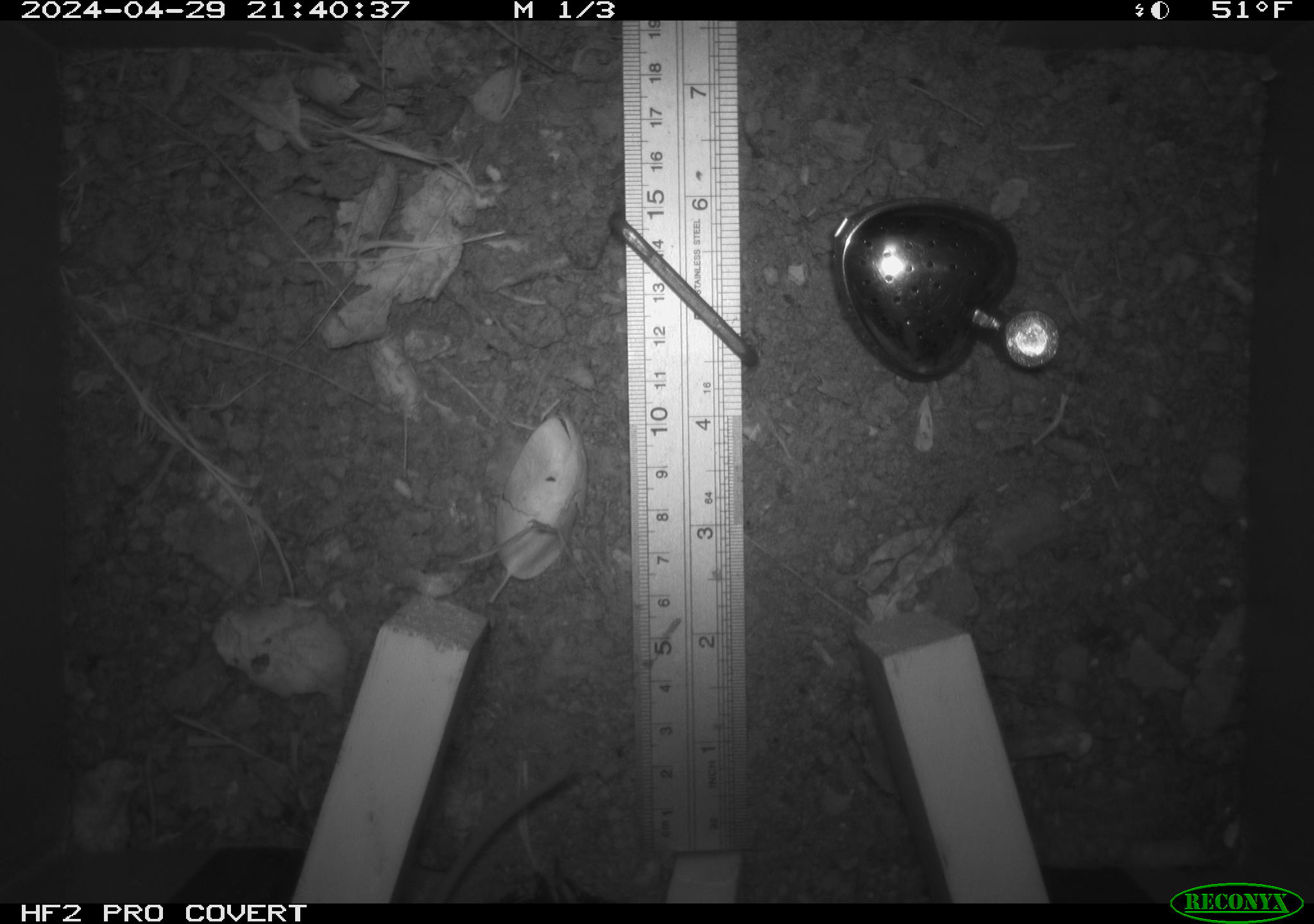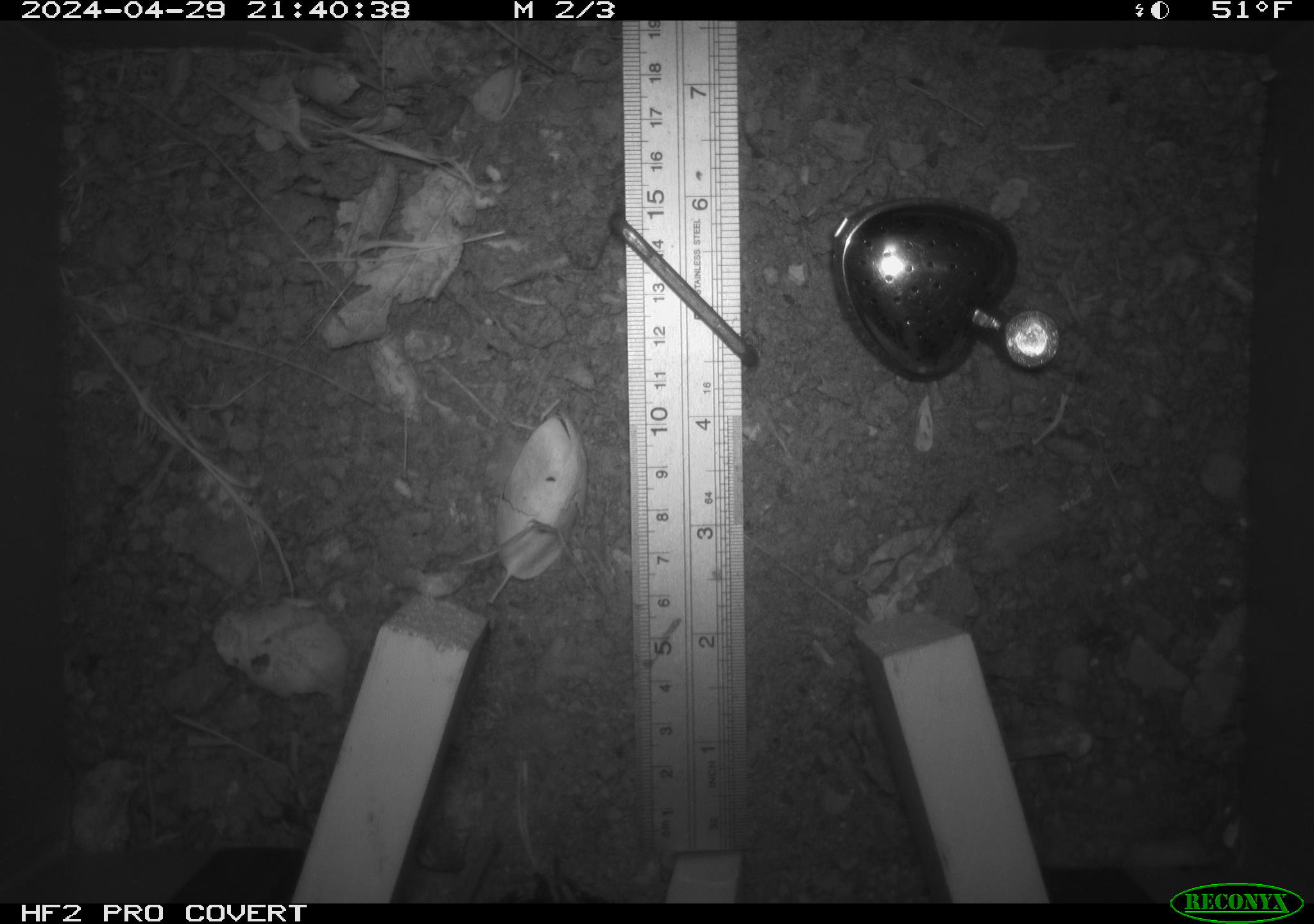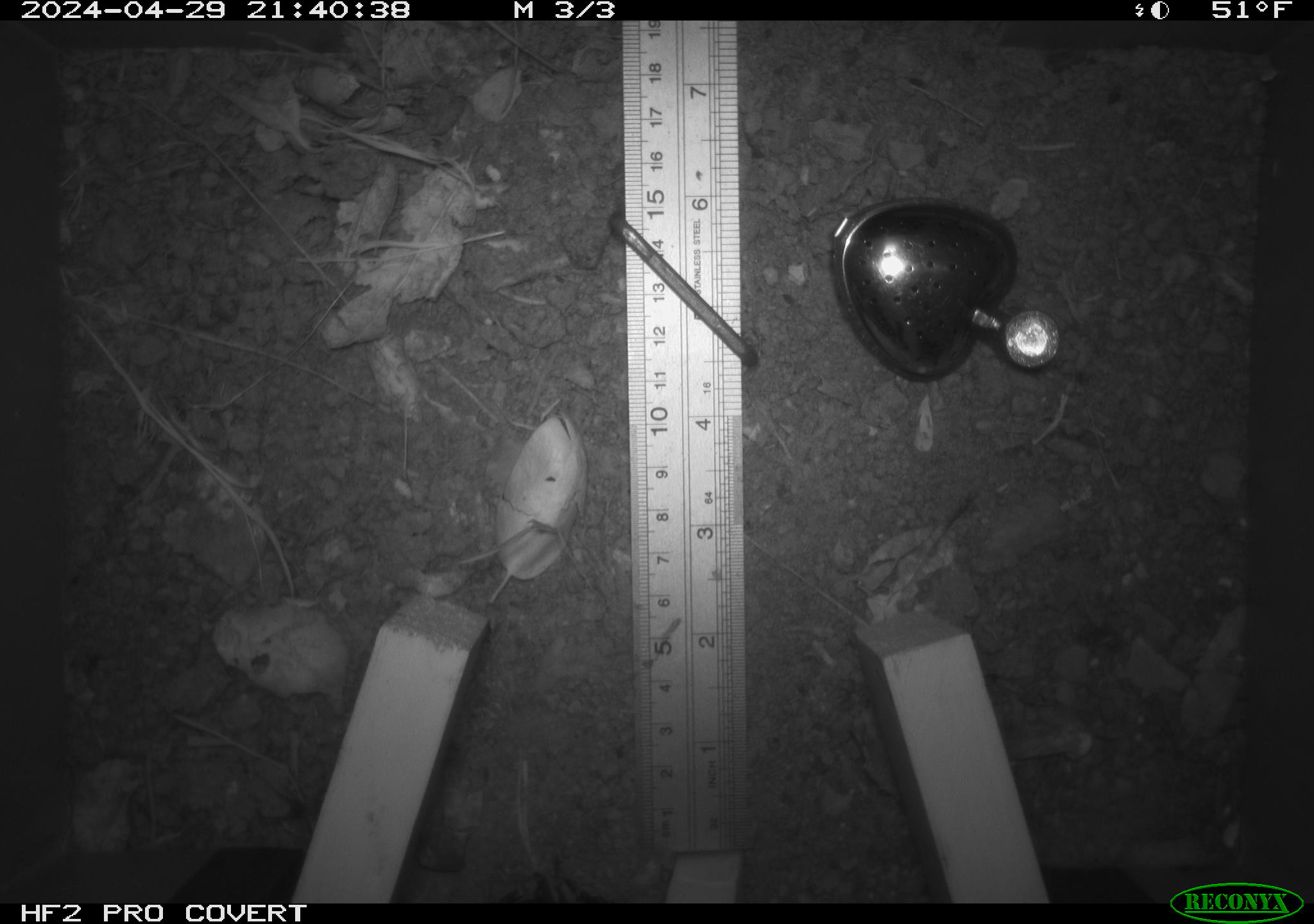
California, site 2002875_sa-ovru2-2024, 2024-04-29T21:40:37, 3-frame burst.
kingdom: Animalia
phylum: Chordata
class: Mammalia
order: Rodentia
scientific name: Rodentia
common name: rodent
Rodent (Rodentia).